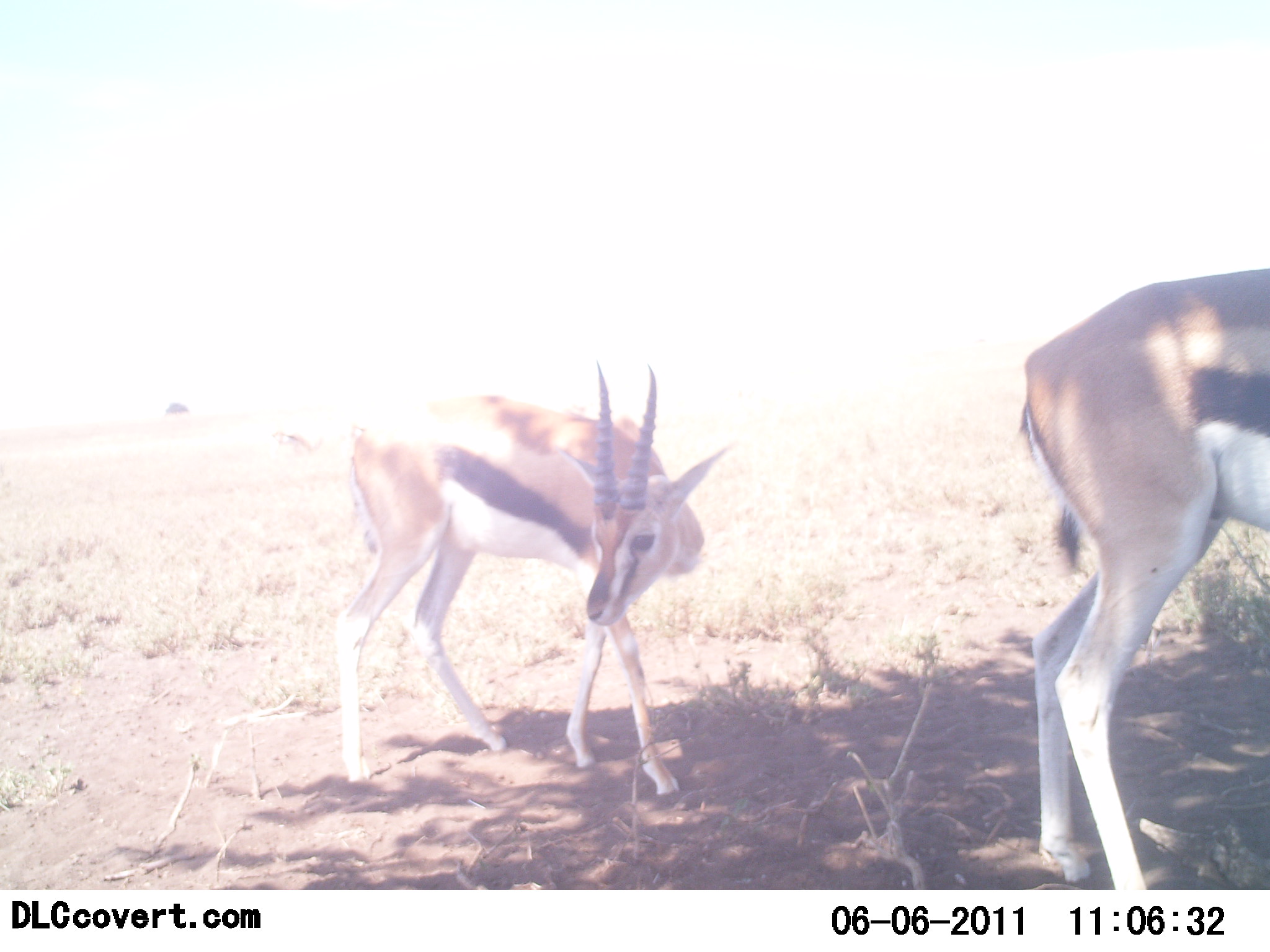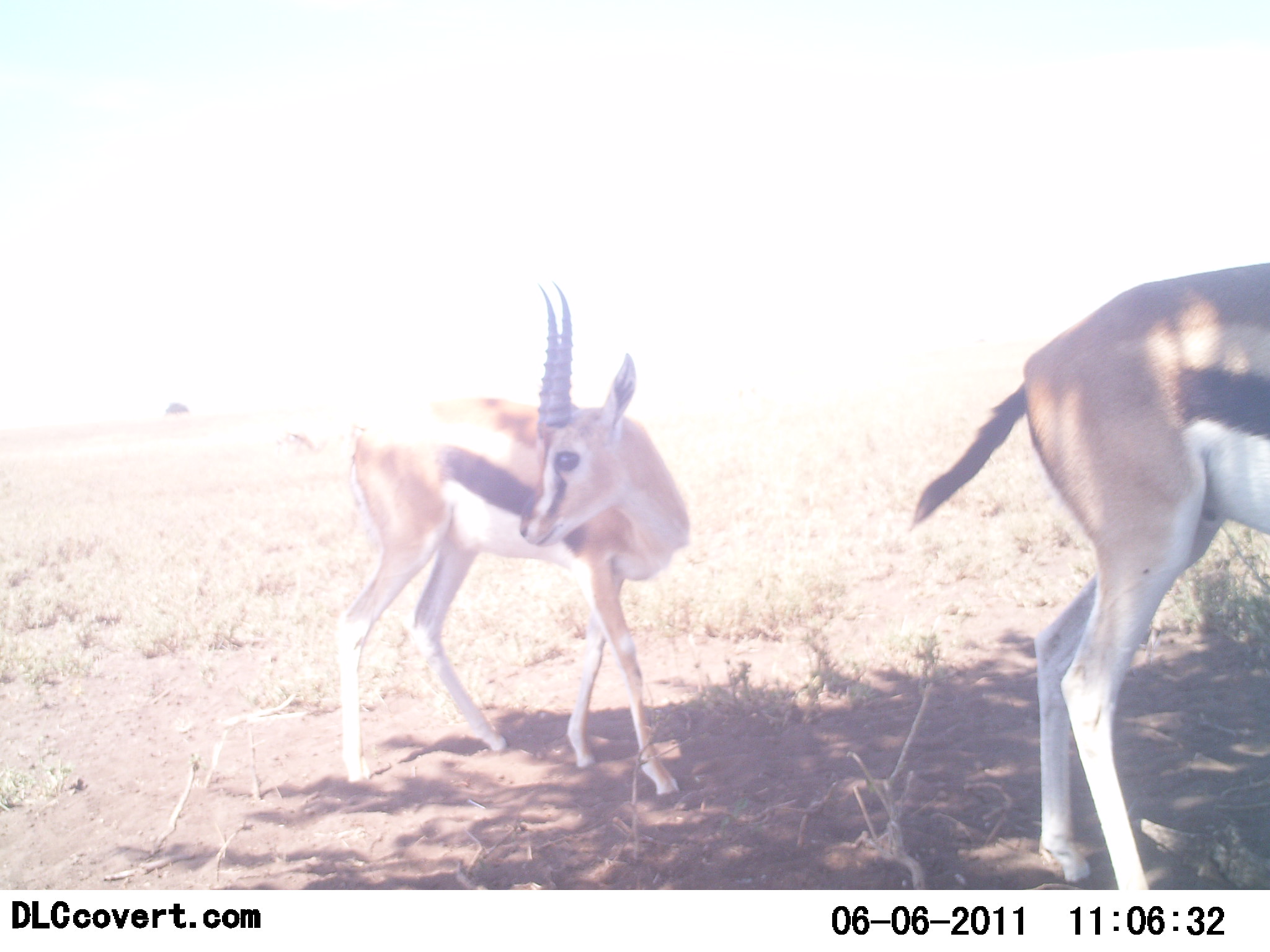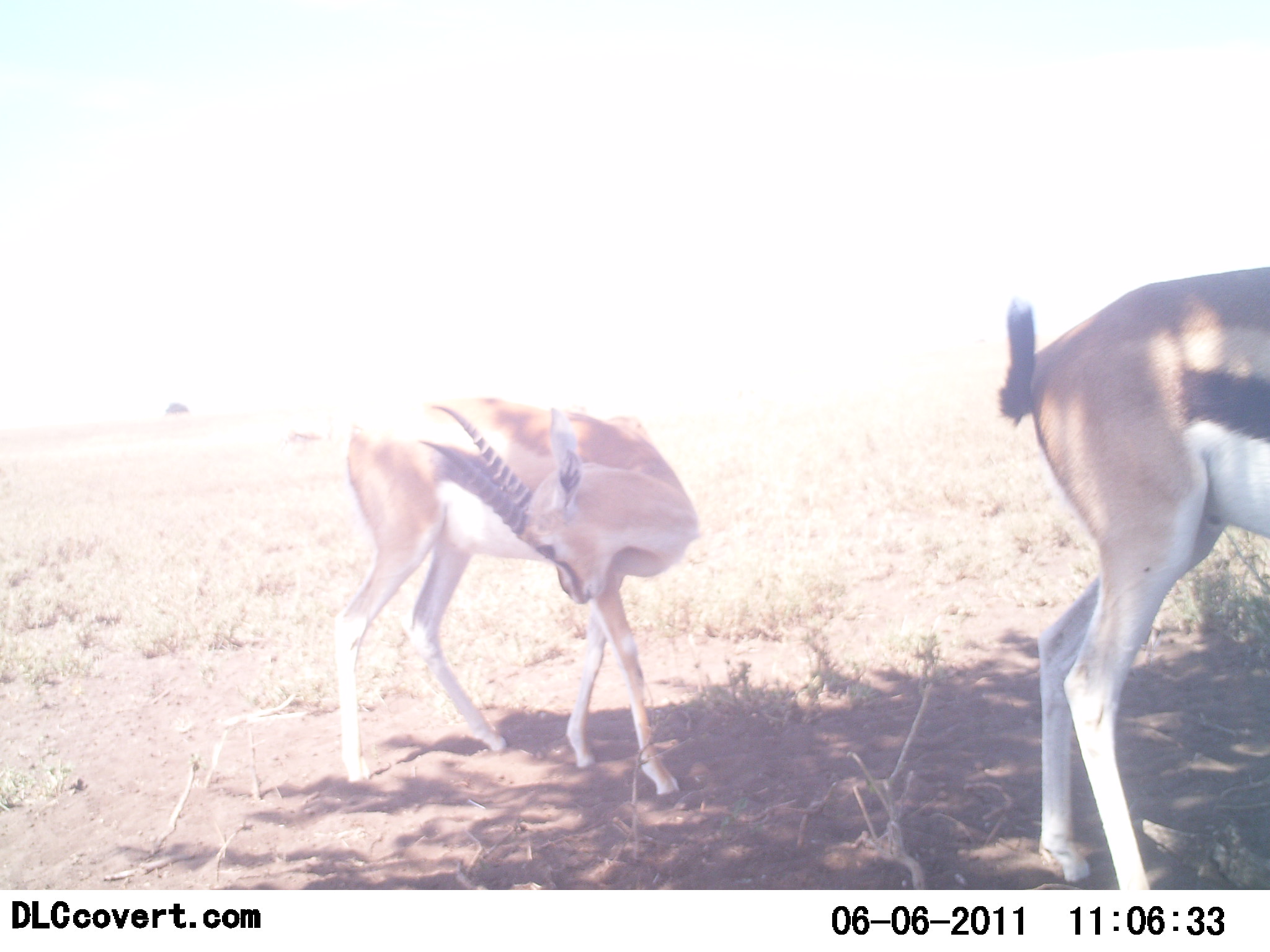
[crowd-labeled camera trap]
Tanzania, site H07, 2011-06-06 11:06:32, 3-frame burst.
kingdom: Animalia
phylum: Chordata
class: Mammalia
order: Artiodactyla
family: Bovidae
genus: Eudorcas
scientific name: Eudorcas thomsonii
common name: thomson's gazelle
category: gazellethomsons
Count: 2.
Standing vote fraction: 90%.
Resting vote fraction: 0%.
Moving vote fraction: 20%.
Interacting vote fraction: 0%.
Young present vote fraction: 20%.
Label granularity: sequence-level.